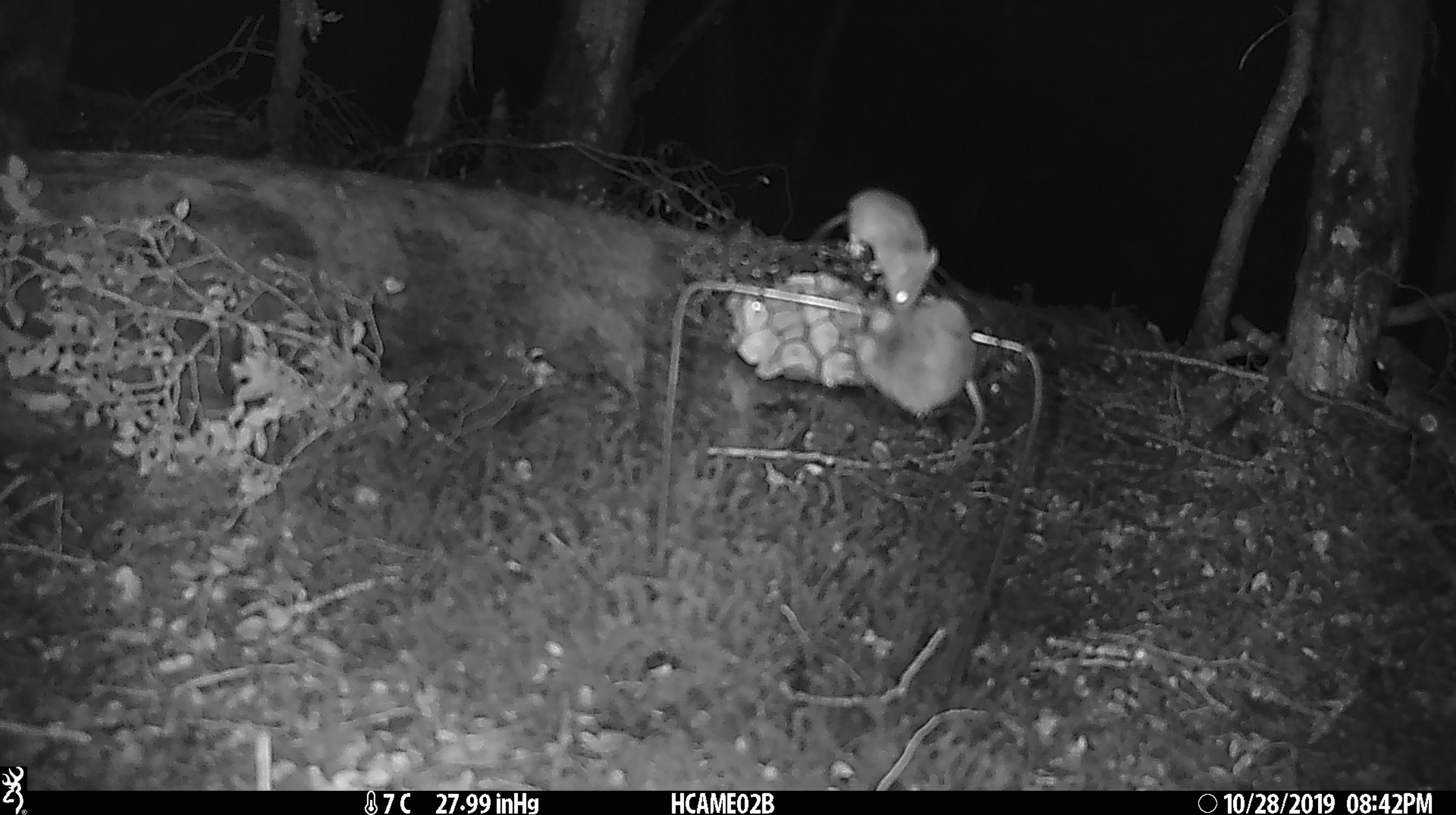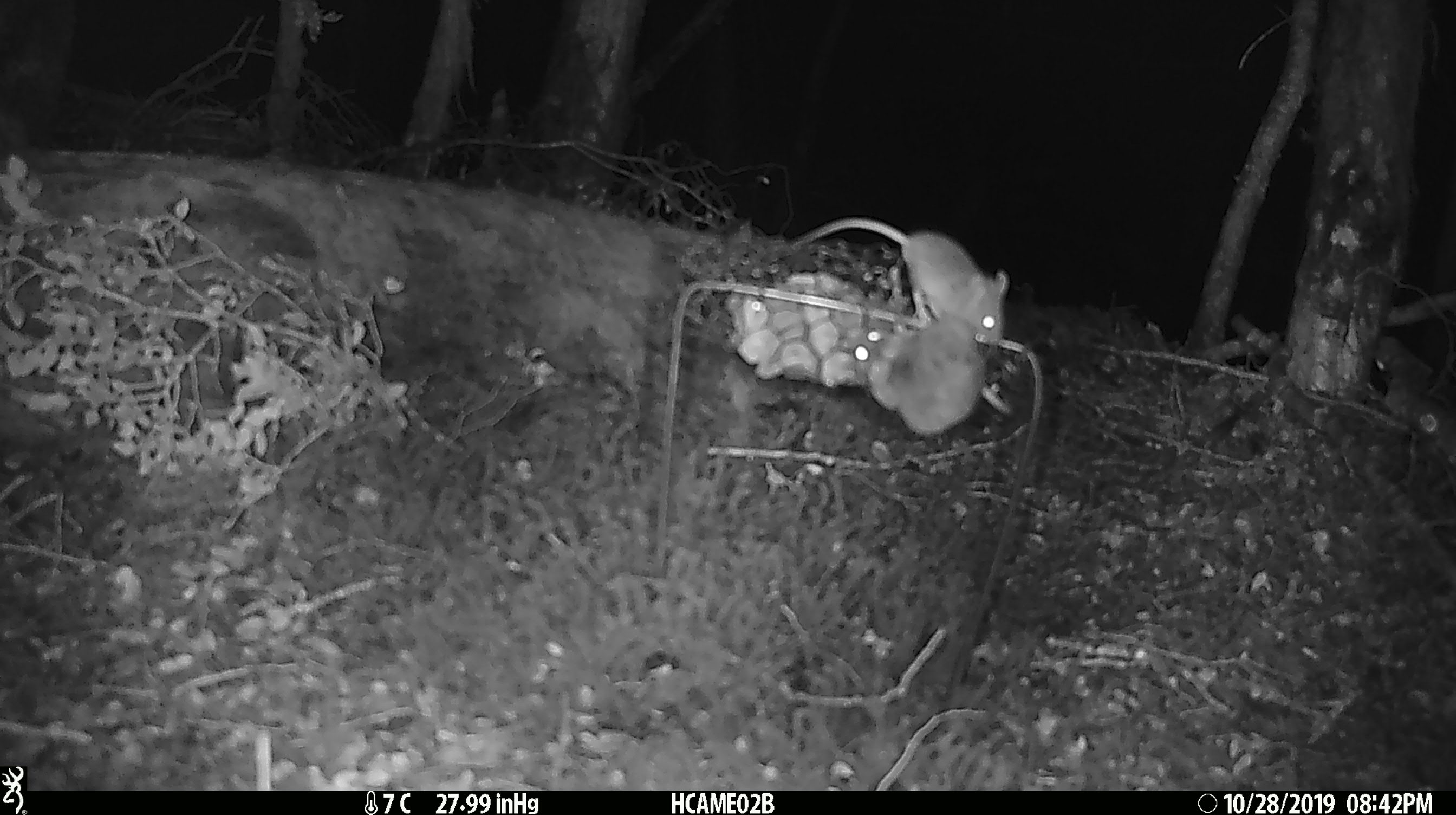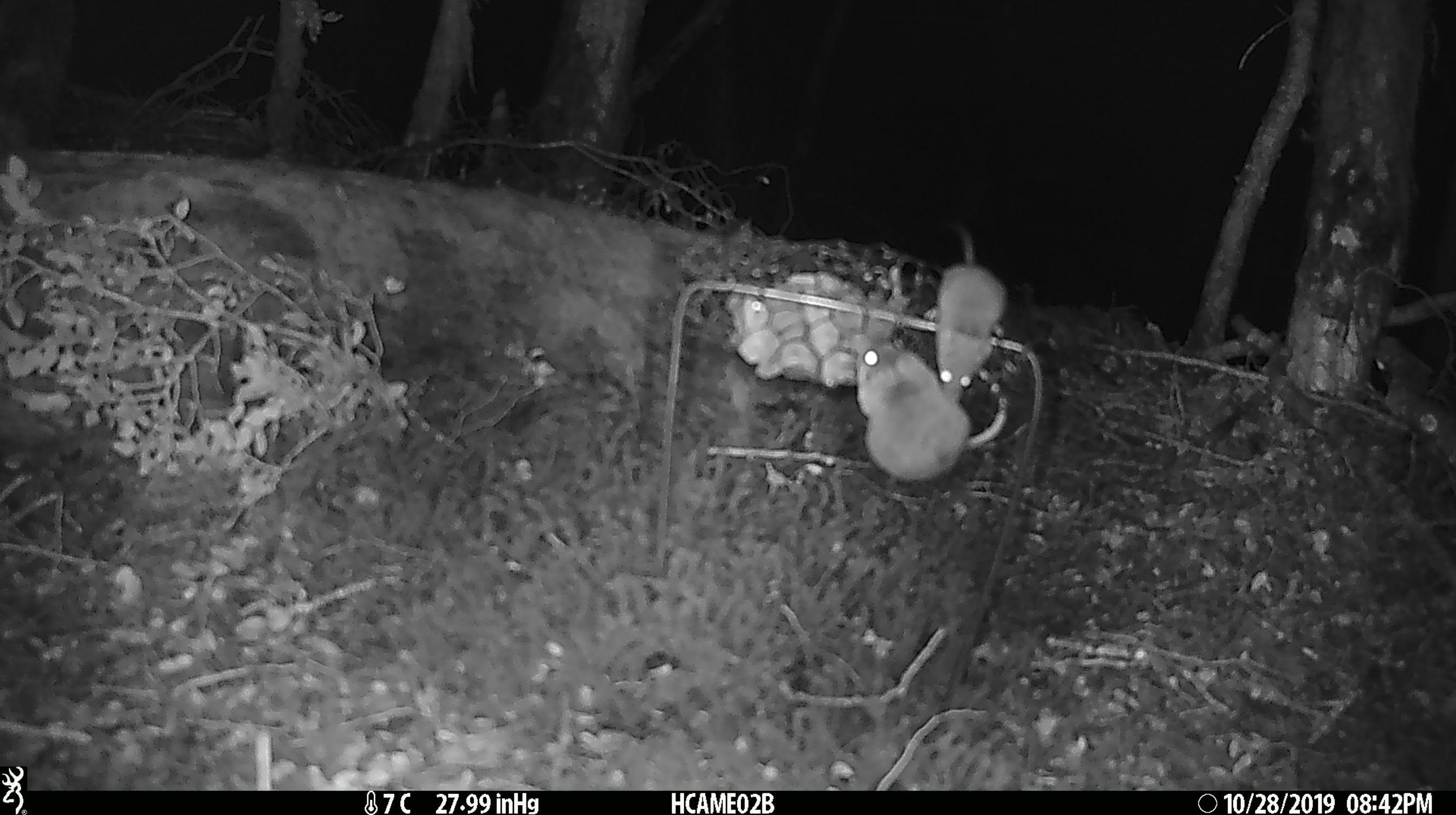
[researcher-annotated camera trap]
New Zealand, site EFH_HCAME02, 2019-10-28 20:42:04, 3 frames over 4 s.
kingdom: Animalia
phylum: Chordata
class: Mammalia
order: Rodentia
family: Muridae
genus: Mus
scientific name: Mus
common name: mouse